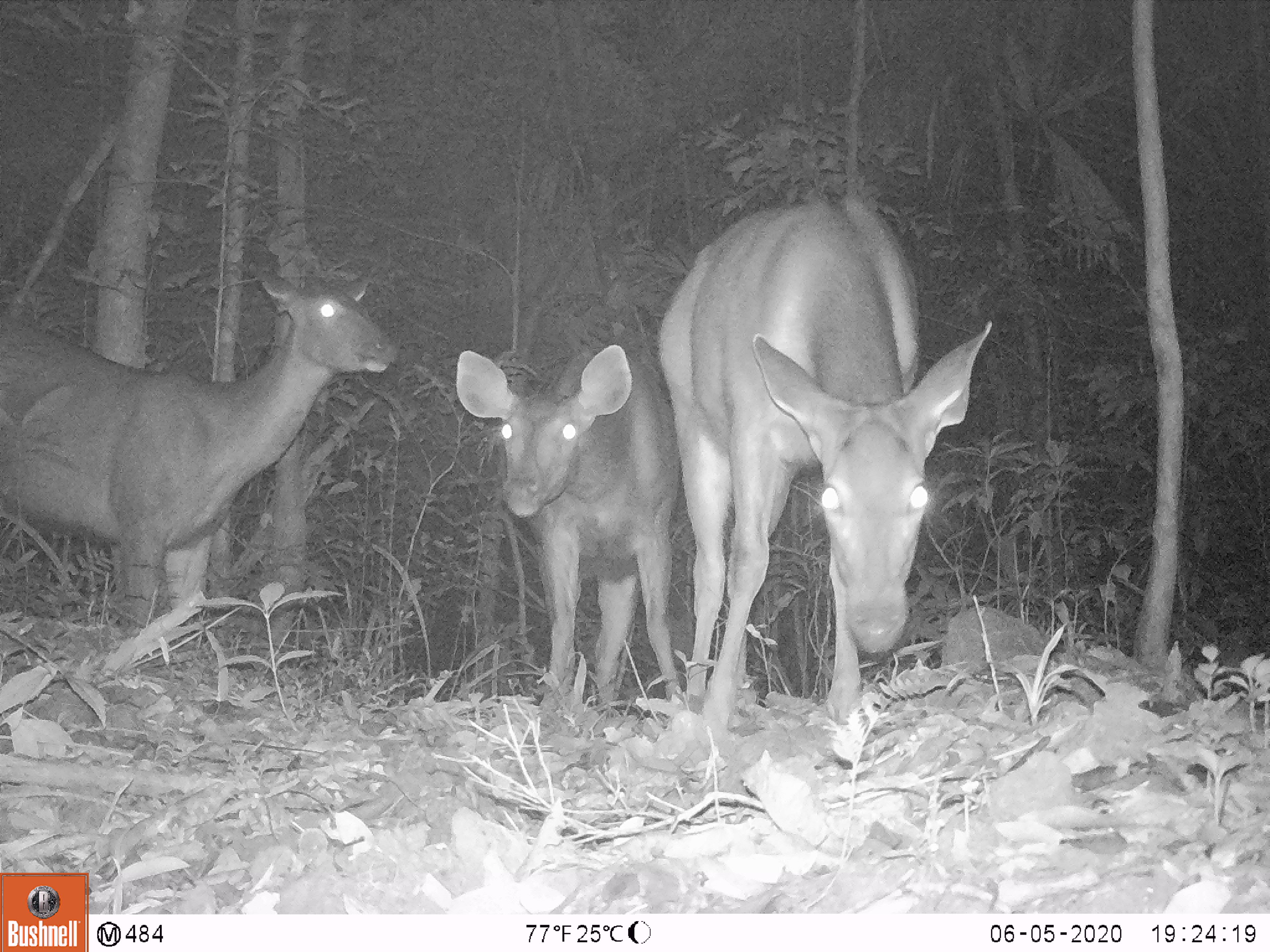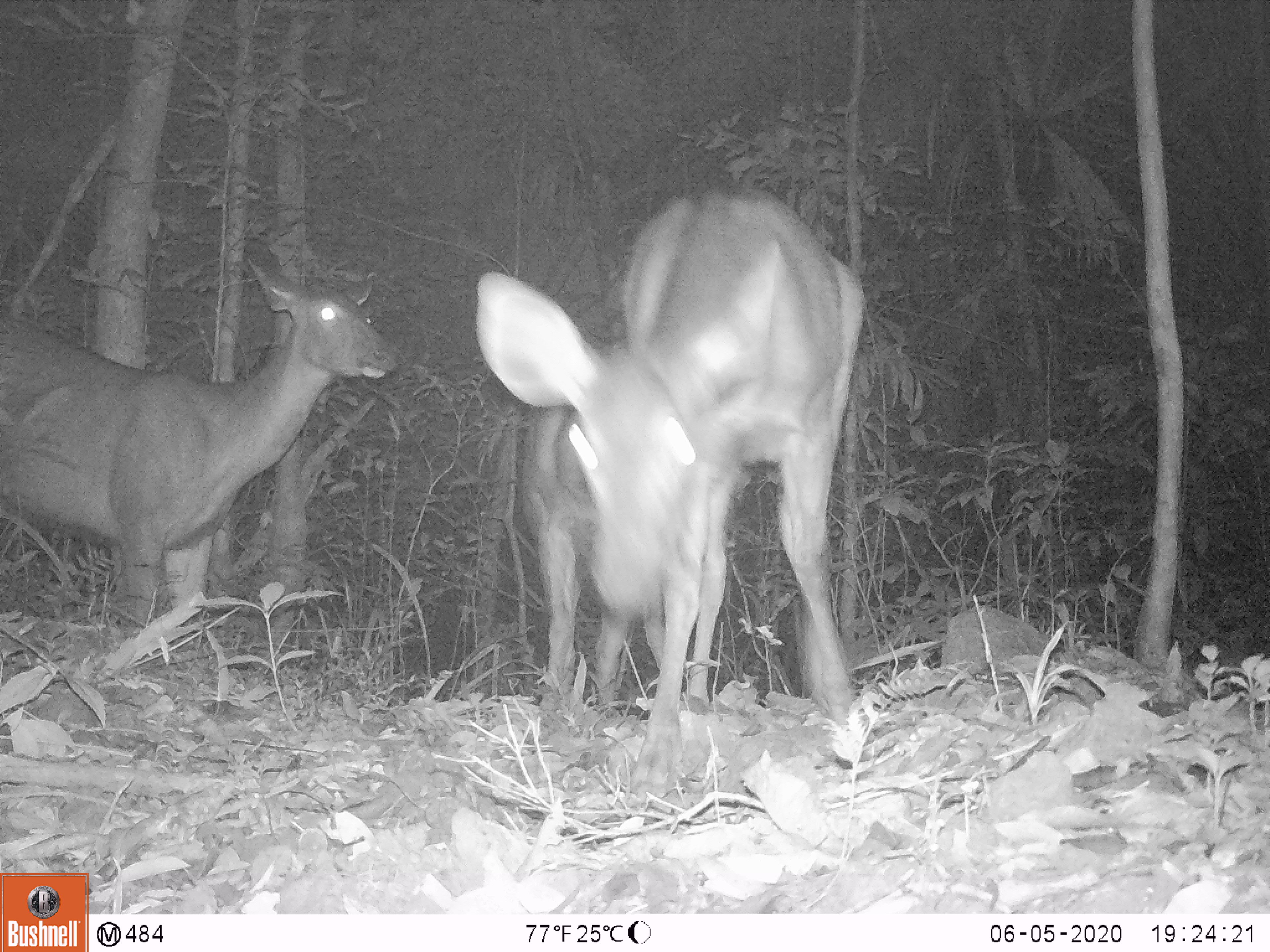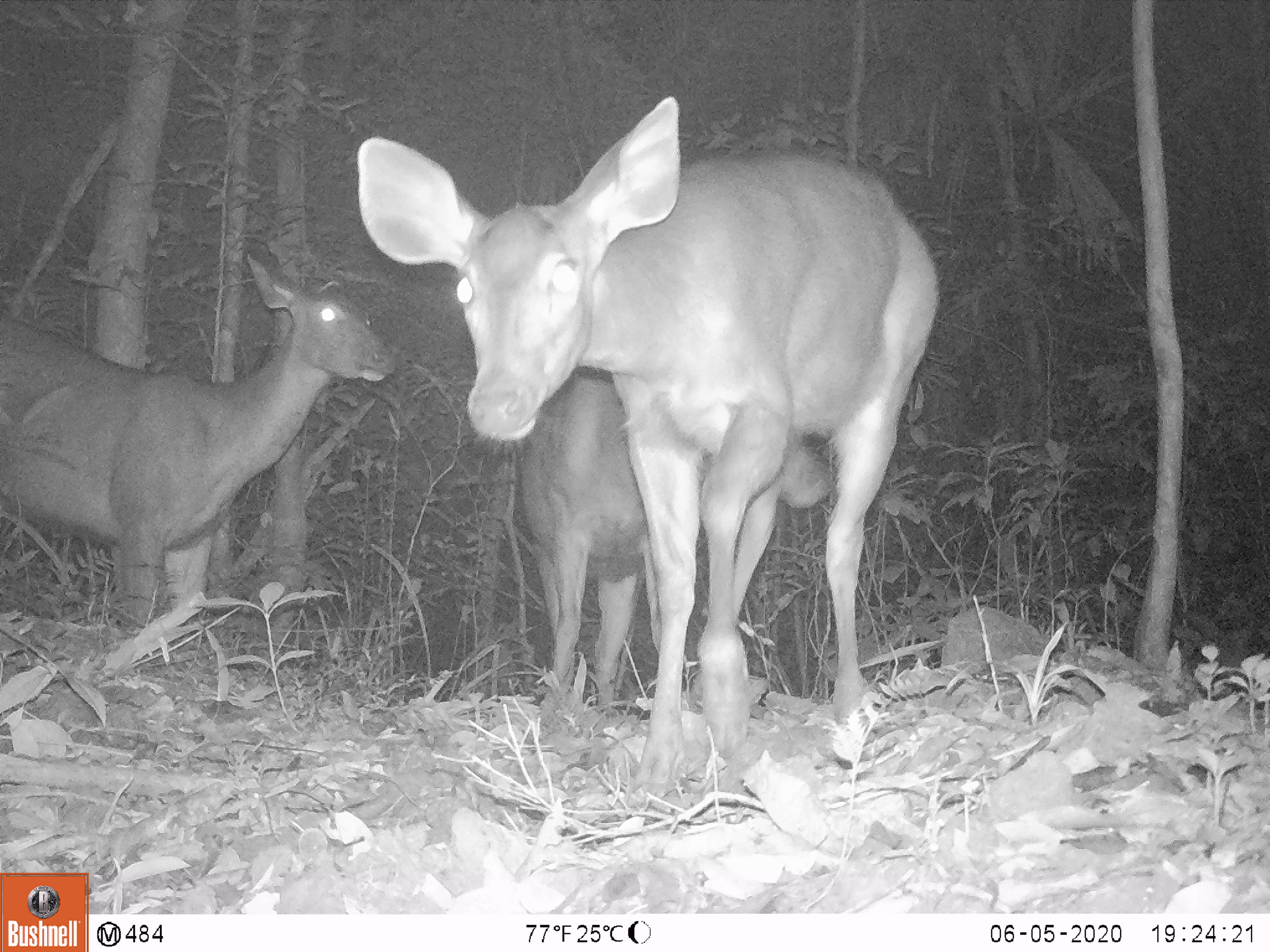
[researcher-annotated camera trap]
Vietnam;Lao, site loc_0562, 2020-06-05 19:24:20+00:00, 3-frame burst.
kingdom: Animalia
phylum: Chordata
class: Mammalia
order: Artiodactyla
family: Cervidae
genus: Rusa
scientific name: Rusa unicolor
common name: sambar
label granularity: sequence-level